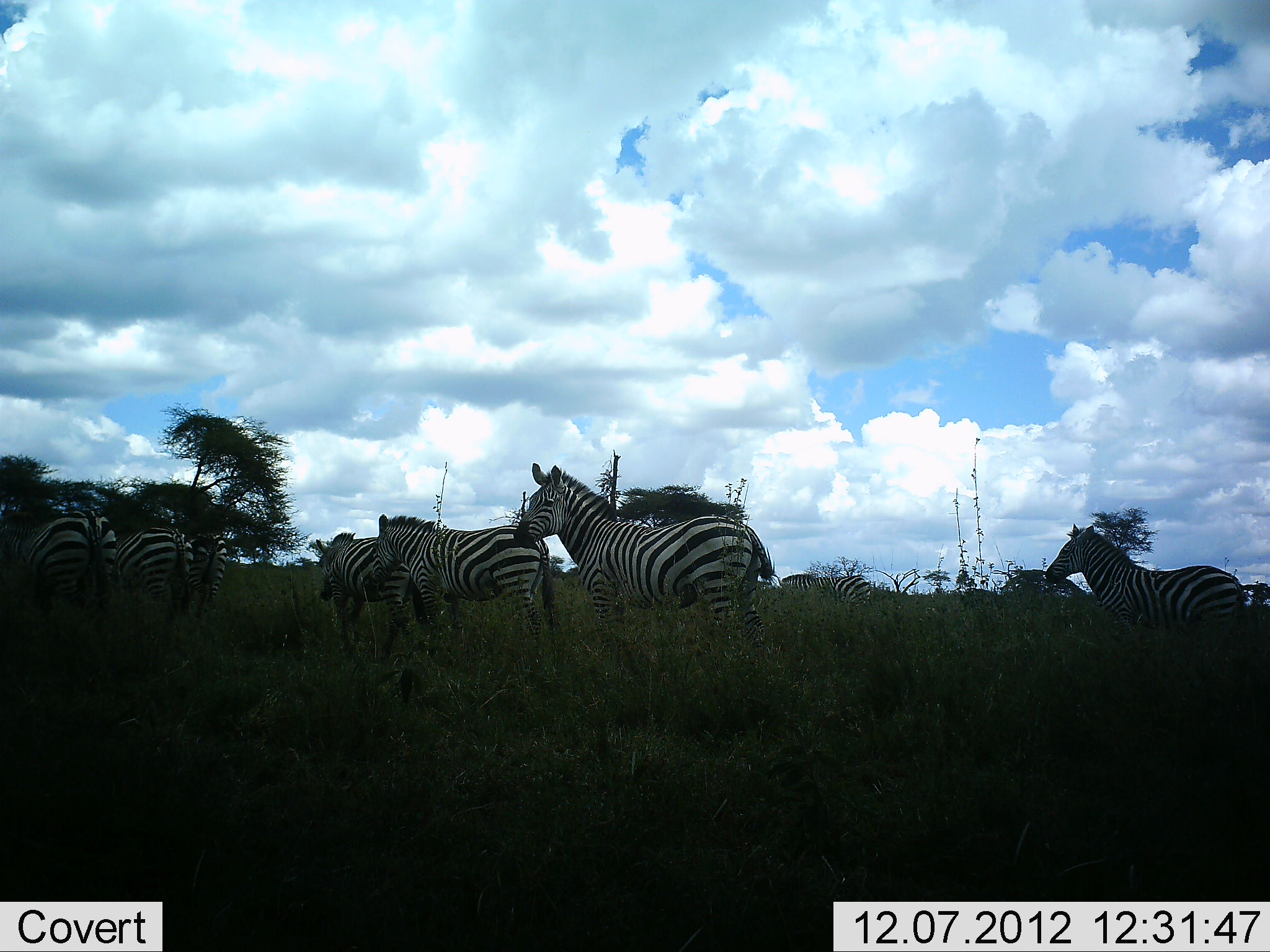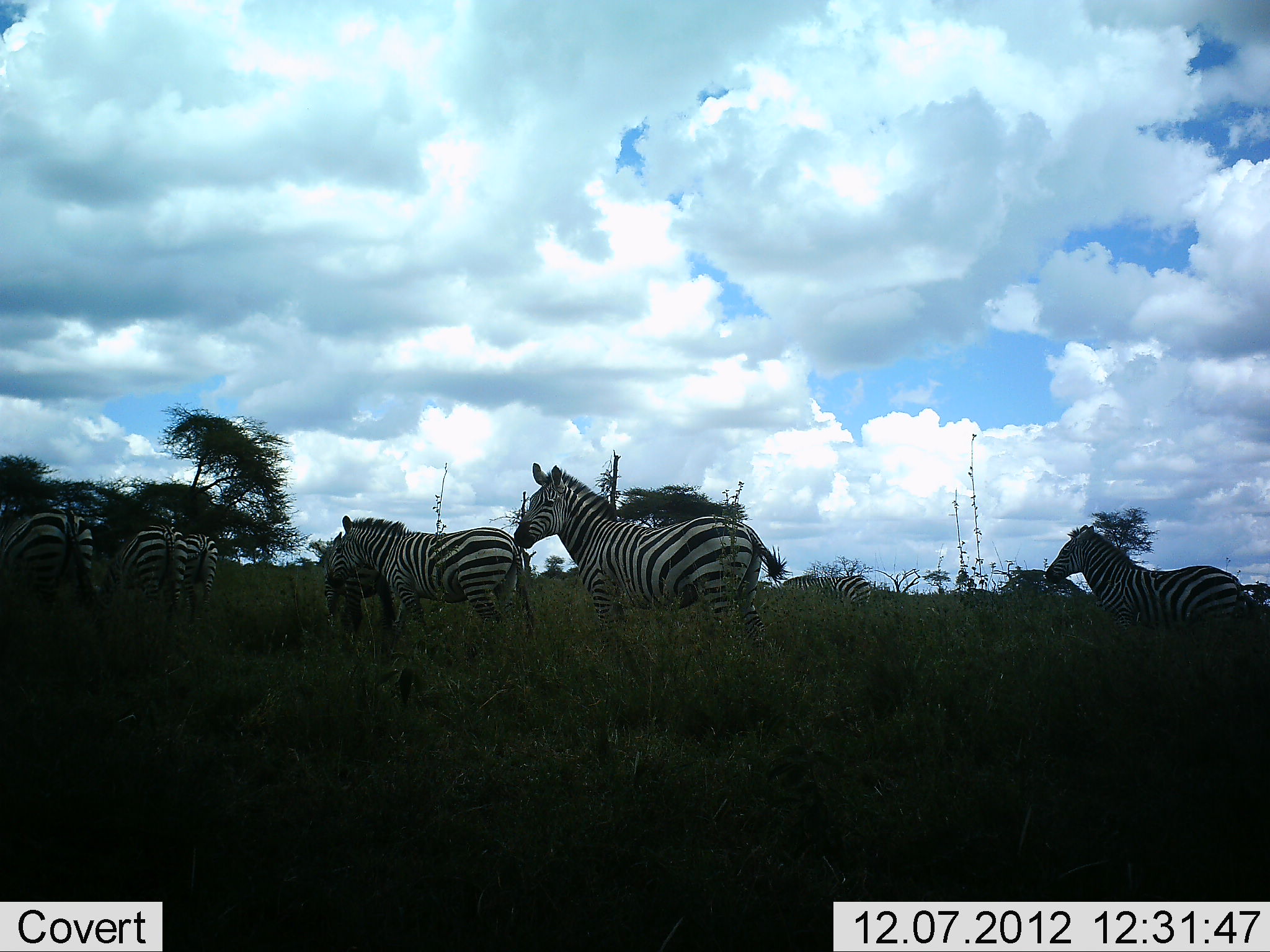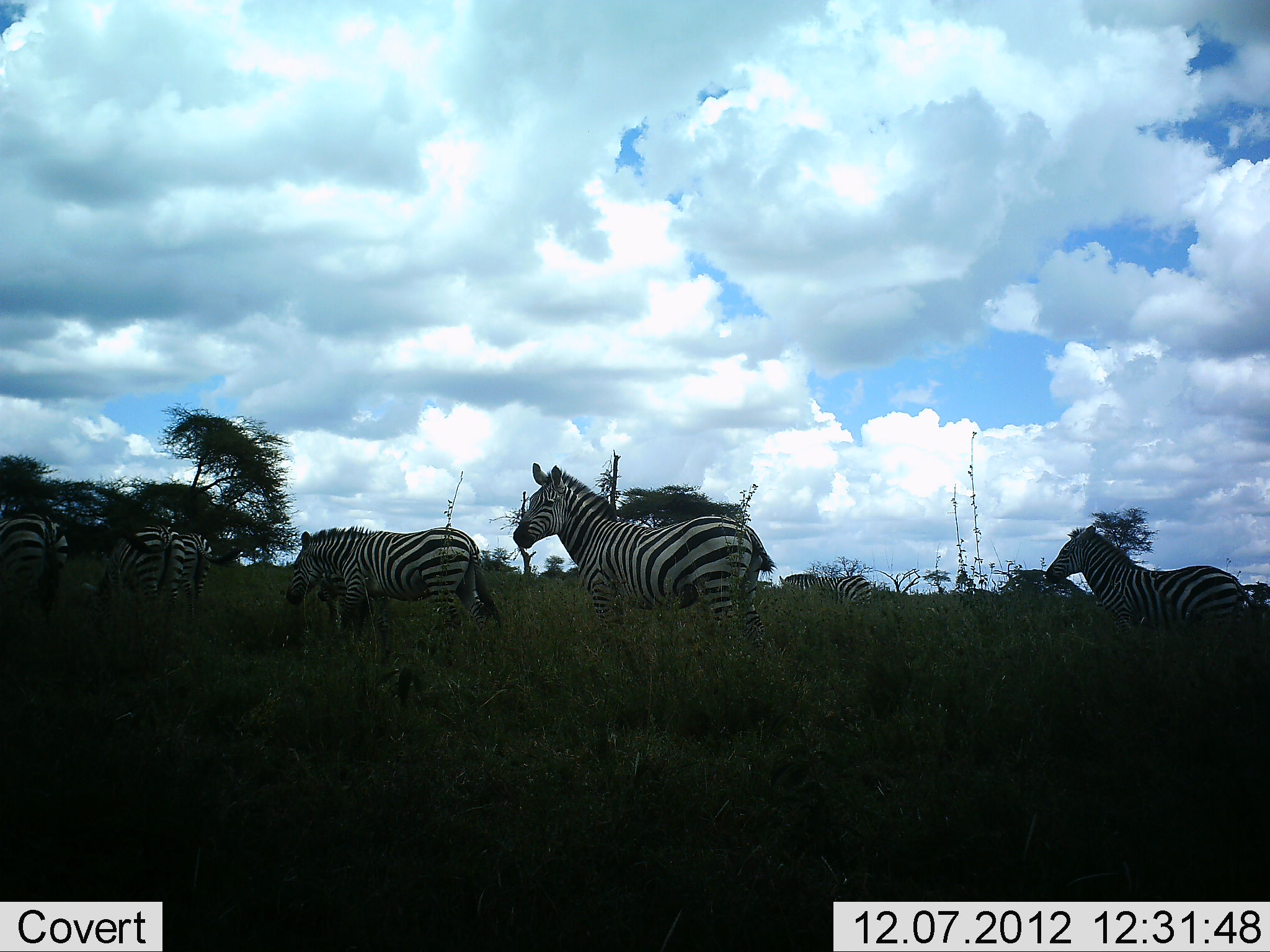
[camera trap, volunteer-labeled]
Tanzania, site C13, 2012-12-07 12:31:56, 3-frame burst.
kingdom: Animalia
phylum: Chordata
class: Mammalia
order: Perissodactyla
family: Equidae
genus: Equus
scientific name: Equus quagga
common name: plains zebra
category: zebra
Zebra (plains zebra) (Equus quagga), count 8. Behavior (volunteer vote fractions): standing 90%, resting 0%, moving 90%, interacting 0%. Young present (vote fraction): 0%. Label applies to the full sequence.